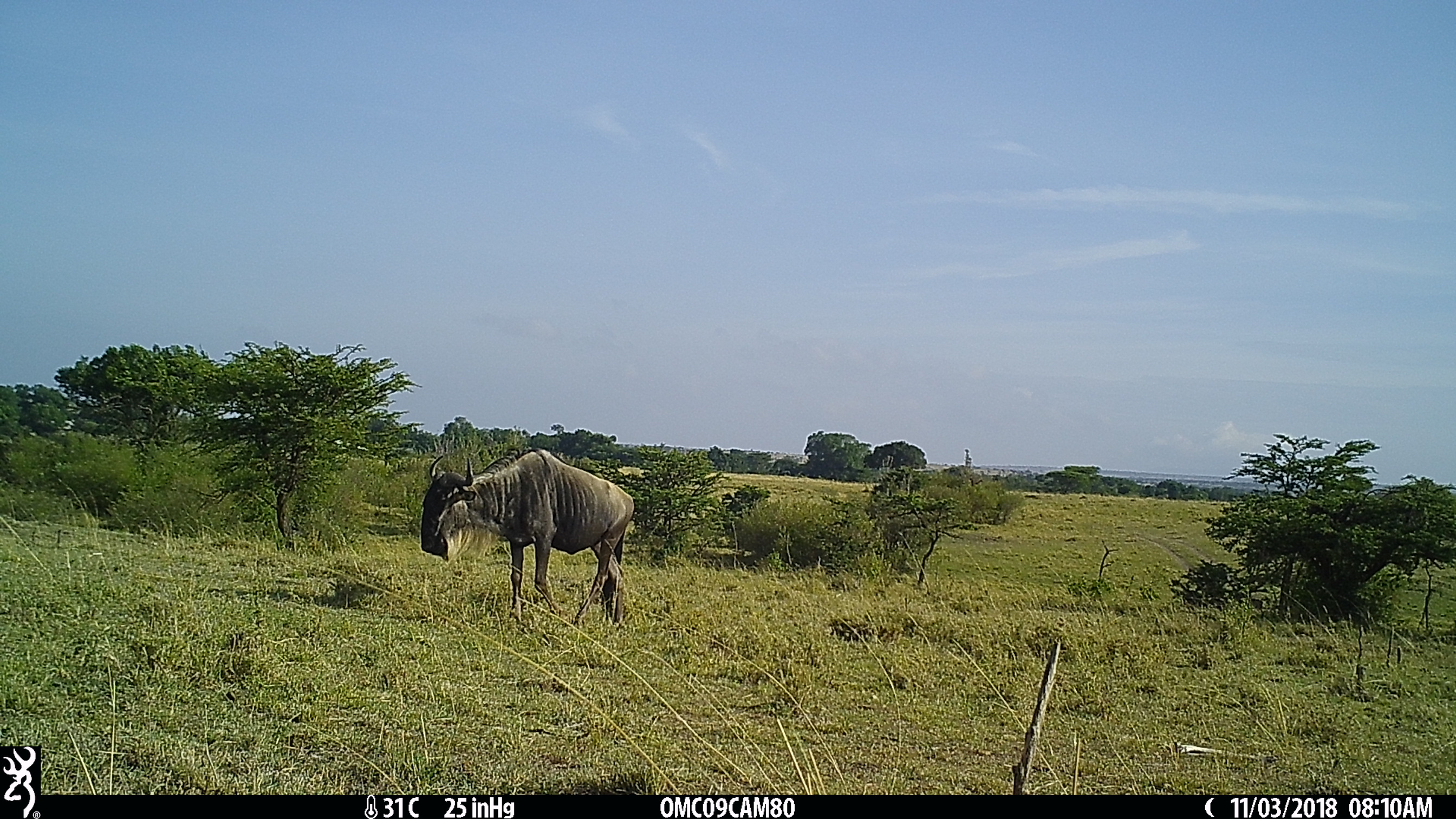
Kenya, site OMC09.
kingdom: Animalia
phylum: Chordata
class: Mammalia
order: Artiodactyla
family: Bovidae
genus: Connochaetes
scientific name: Connochaetes taurinus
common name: blue wildebeest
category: wildebeest